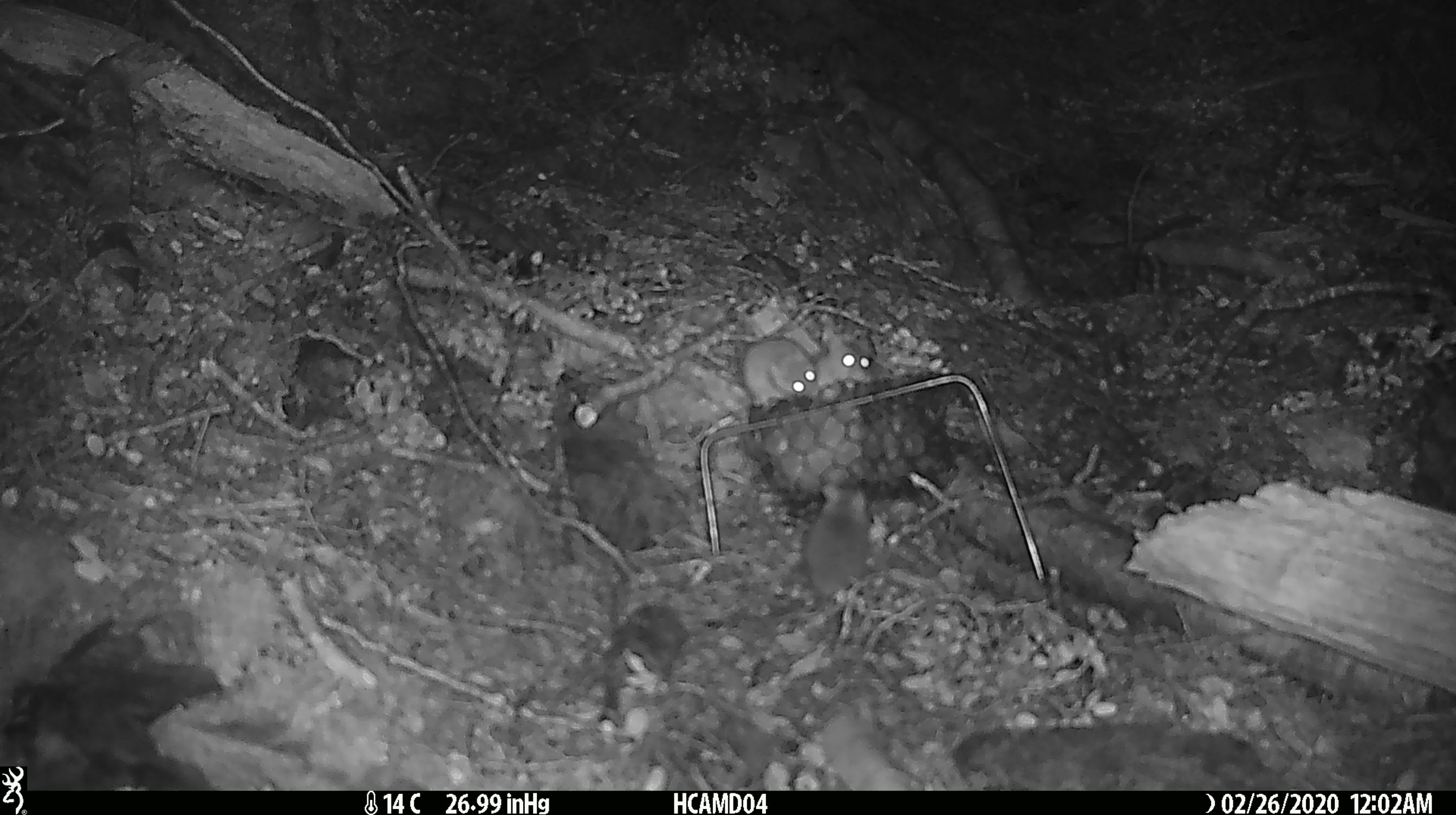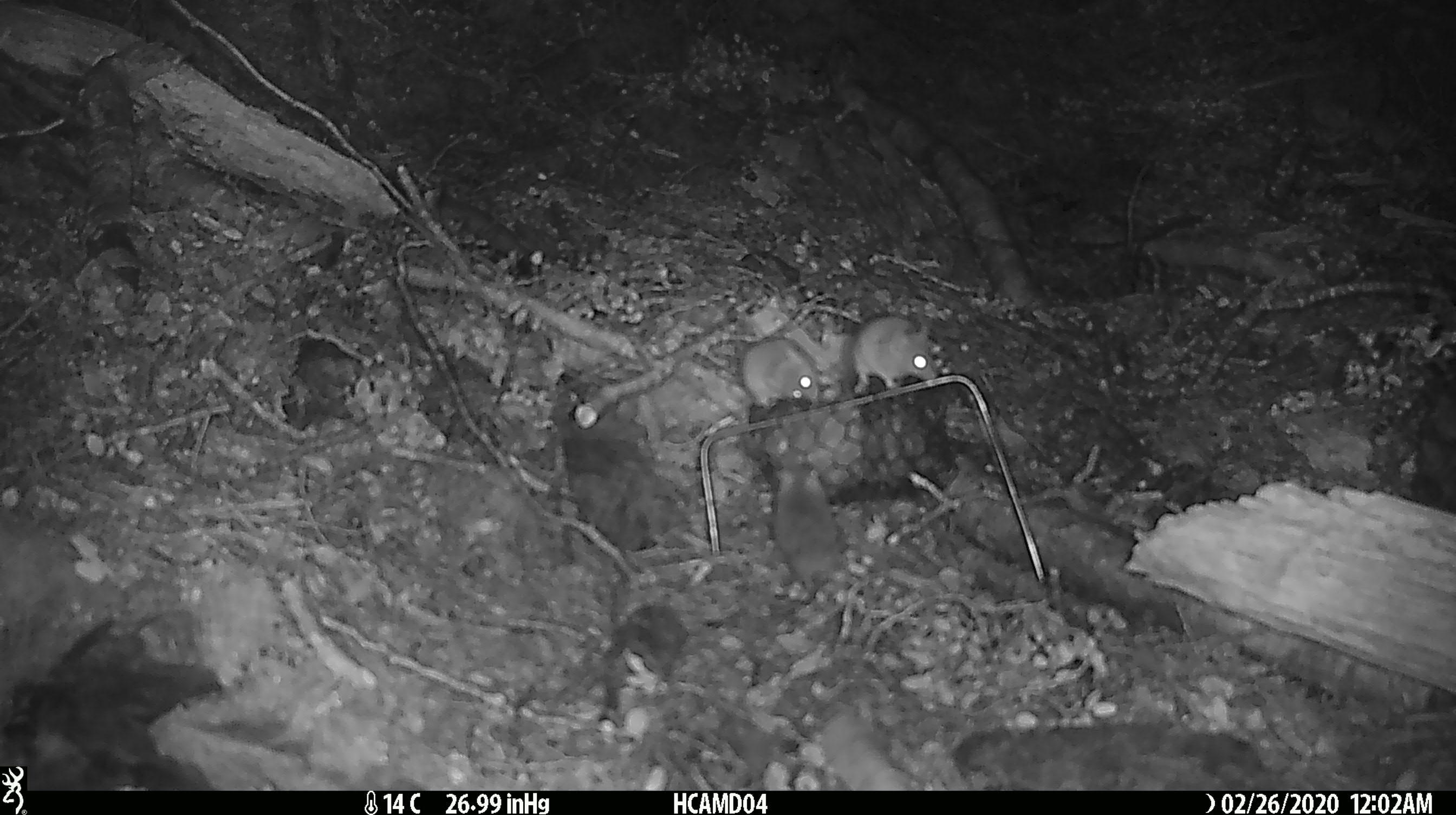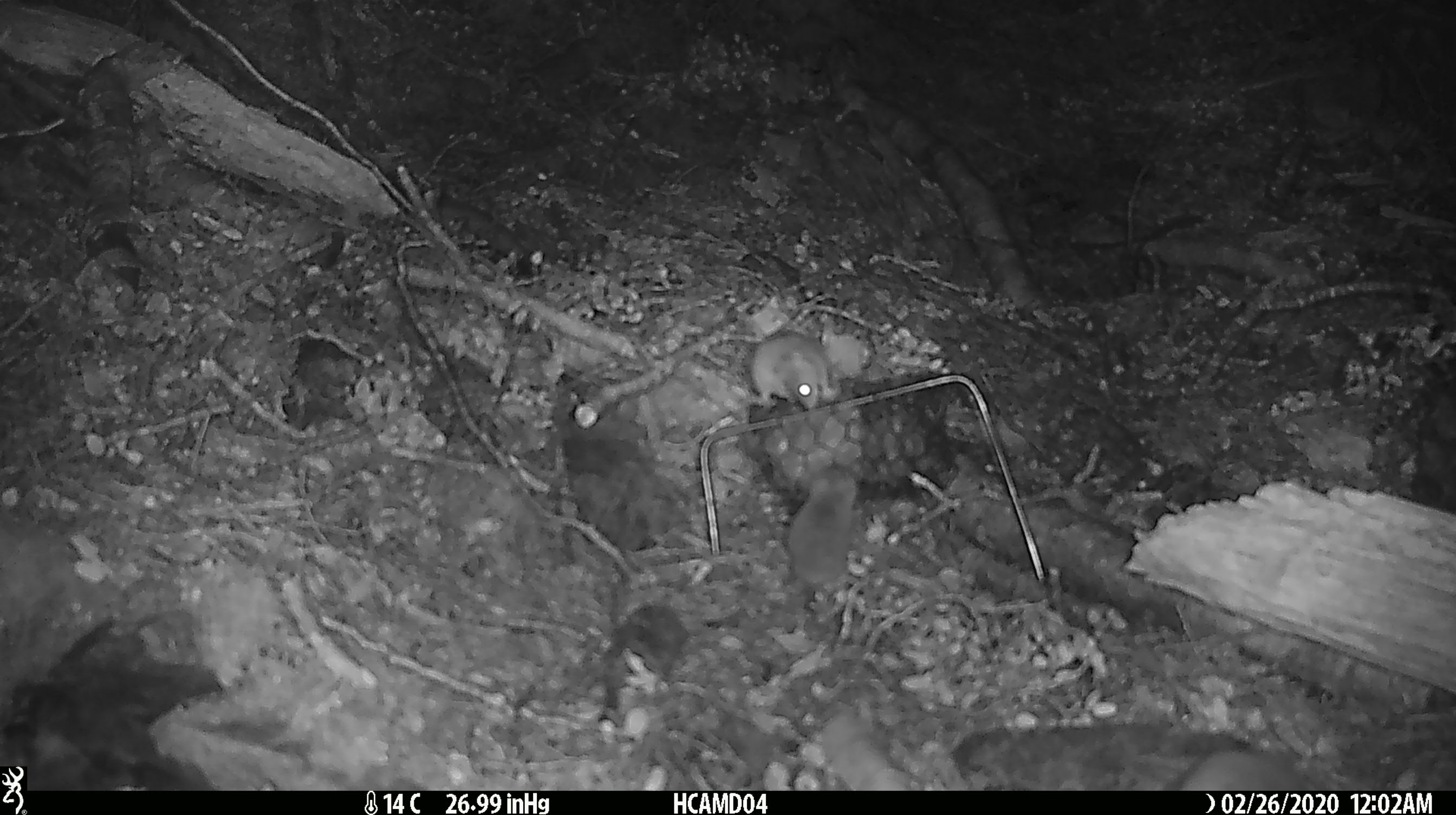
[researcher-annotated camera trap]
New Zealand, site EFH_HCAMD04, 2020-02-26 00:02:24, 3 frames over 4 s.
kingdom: Animalia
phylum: Chordata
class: Mammalia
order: Rodentia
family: Muridae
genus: Mus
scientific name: Mus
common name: mouse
Mouse (Mus).